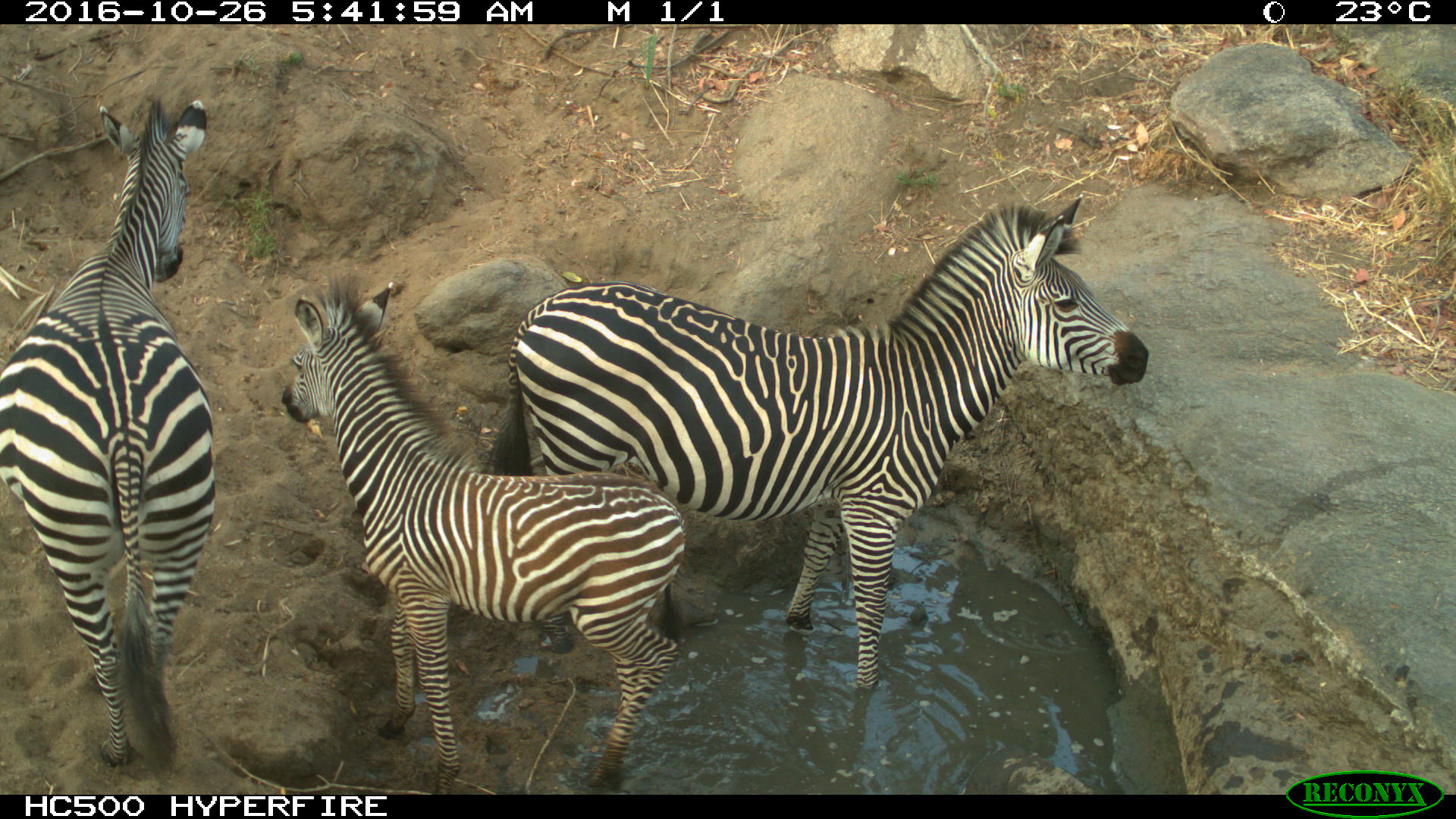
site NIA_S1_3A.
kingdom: Animalia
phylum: Chordata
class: Mammalia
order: Perissodactyla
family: Equidae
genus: Equus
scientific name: Equus quagga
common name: plains zebra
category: zebraplains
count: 3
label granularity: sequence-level